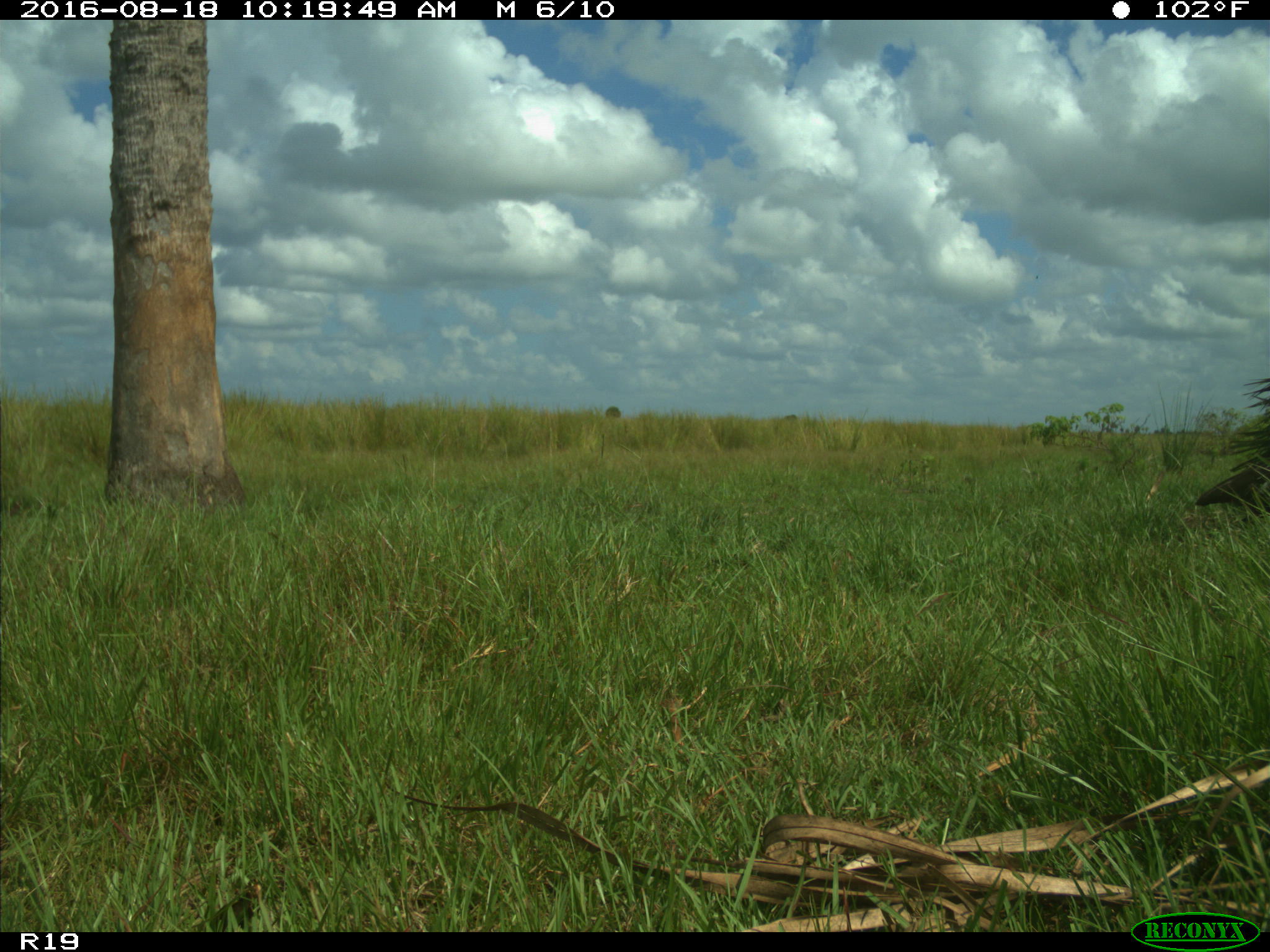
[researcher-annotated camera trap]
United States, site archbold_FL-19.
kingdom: Animalia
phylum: Chordata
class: Aves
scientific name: Aves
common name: birds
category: unidentified bird